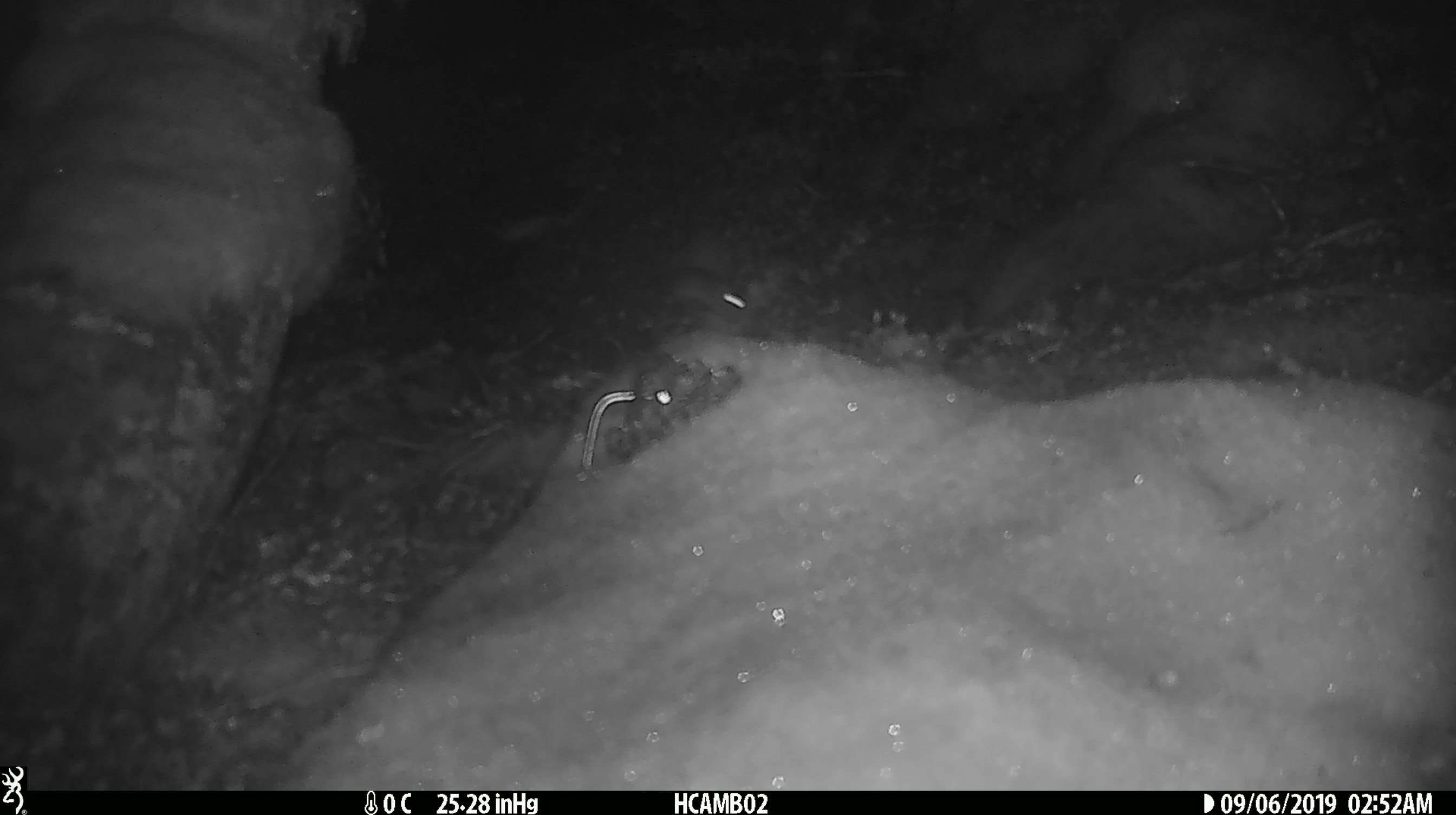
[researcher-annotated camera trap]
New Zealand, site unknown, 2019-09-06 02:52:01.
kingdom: Animalia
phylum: Chordata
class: Mammalia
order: Rodentia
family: Muridae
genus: Mus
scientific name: Mus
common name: mouse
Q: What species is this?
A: Mouse (Mus).